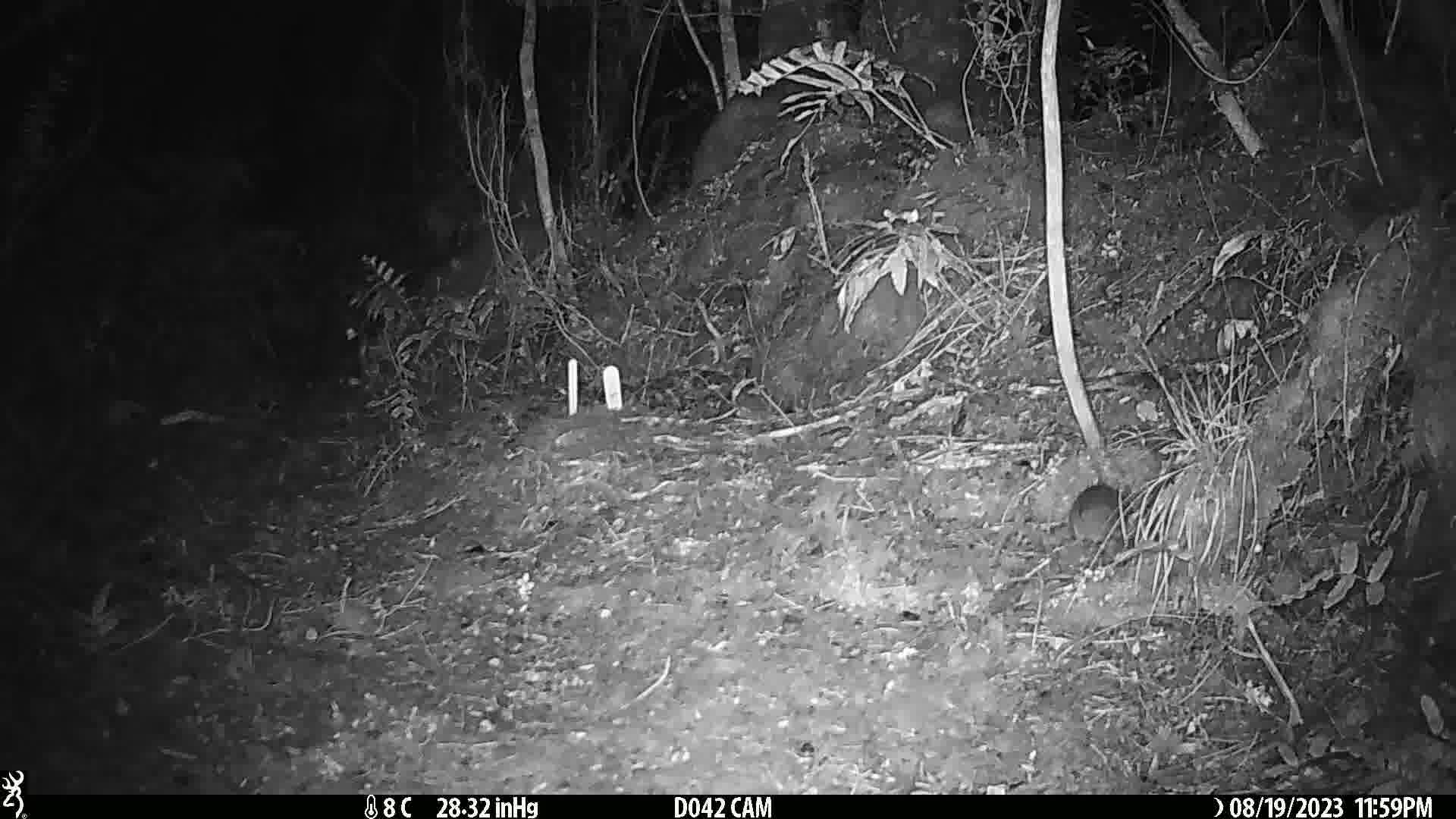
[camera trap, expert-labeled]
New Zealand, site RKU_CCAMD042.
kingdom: Animalia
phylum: Chordata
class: Mammalia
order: Rodentia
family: Muridae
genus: Rattus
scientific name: Rattus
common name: rat